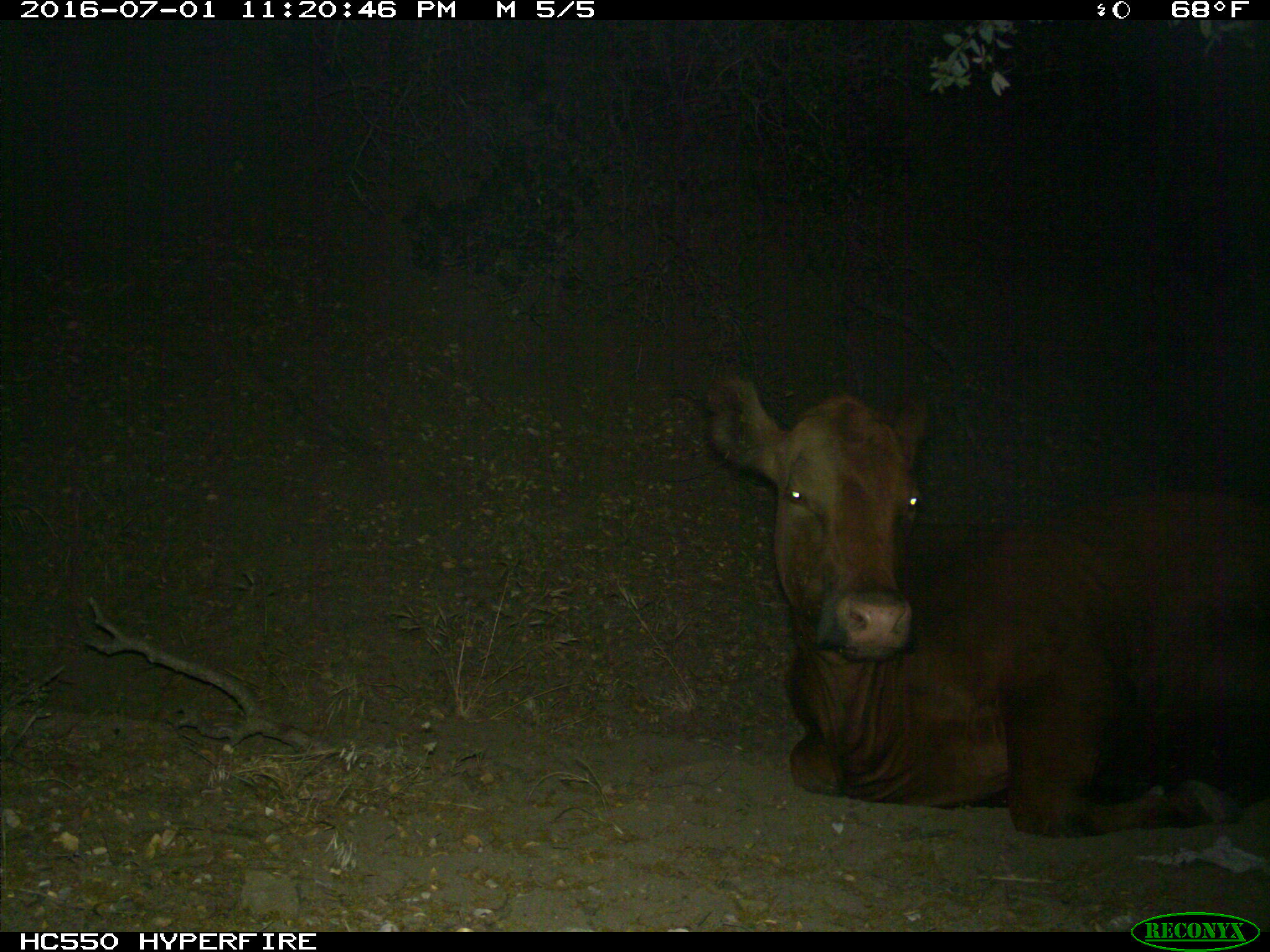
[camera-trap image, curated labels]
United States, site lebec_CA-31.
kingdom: Animalia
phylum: Chordata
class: Mammalia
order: Artiodactyla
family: Bovidae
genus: Bos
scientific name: Bos taurus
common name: domestic cow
Bos taurus (domestic cow).